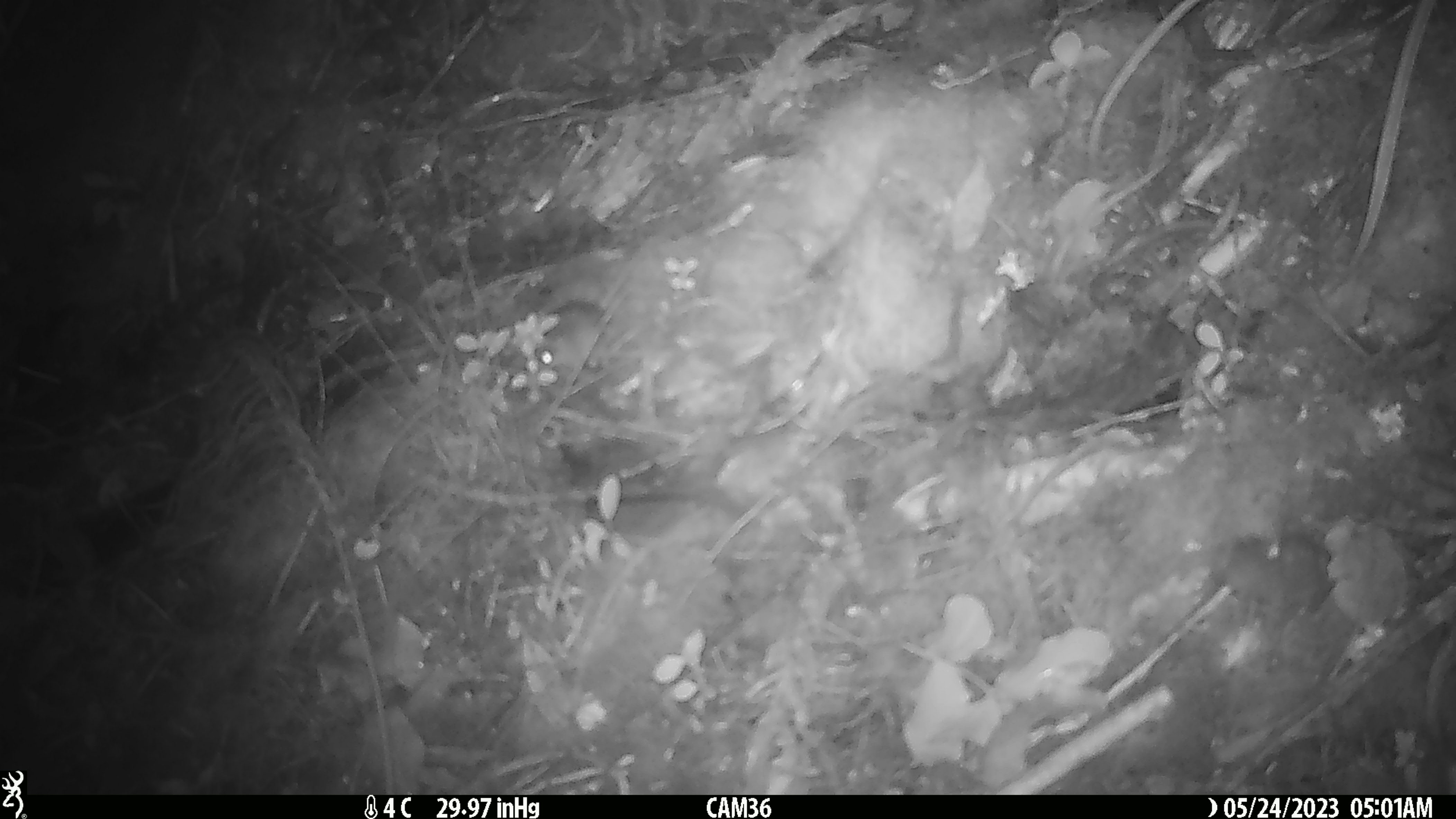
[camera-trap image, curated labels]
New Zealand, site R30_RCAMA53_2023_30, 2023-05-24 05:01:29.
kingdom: Animalia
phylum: Chordata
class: Mammalia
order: Rodentia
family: Muridae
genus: Mus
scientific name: Mus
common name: mouse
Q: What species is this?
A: Mouse (Mus).